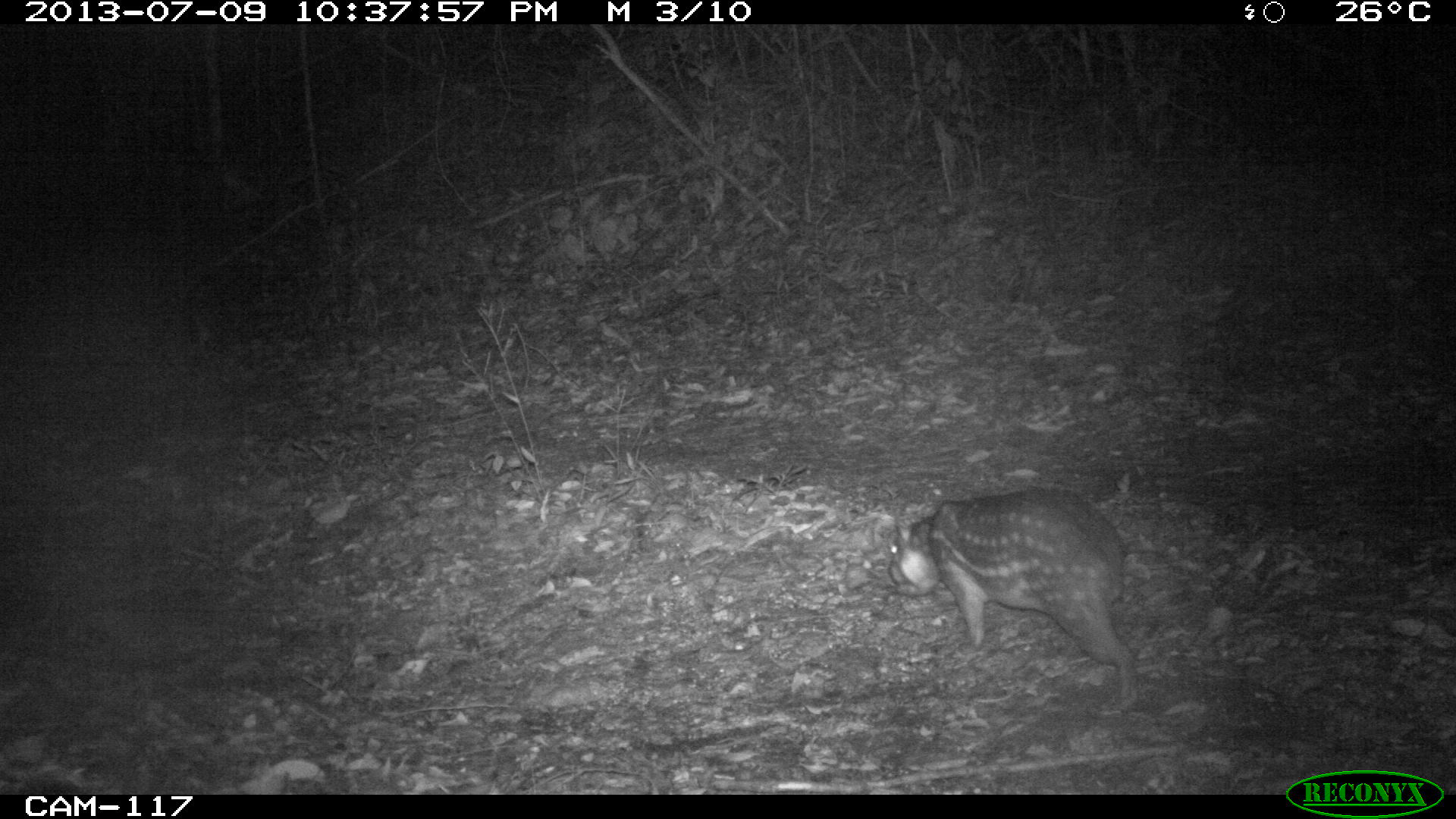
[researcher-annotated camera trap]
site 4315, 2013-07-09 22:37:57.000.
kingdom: Animalia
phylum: Chordata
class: Mammalia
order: Rodentia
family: Cuniculidae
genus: Cuniculus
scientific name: Cuniculus paca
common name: lowland paca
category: agouti paca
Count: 1.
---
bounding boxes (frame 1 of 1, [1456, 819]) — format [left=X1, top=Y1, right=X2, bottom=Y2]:
agouti paca: [left=885, top=486, right=1140, bottom=711]